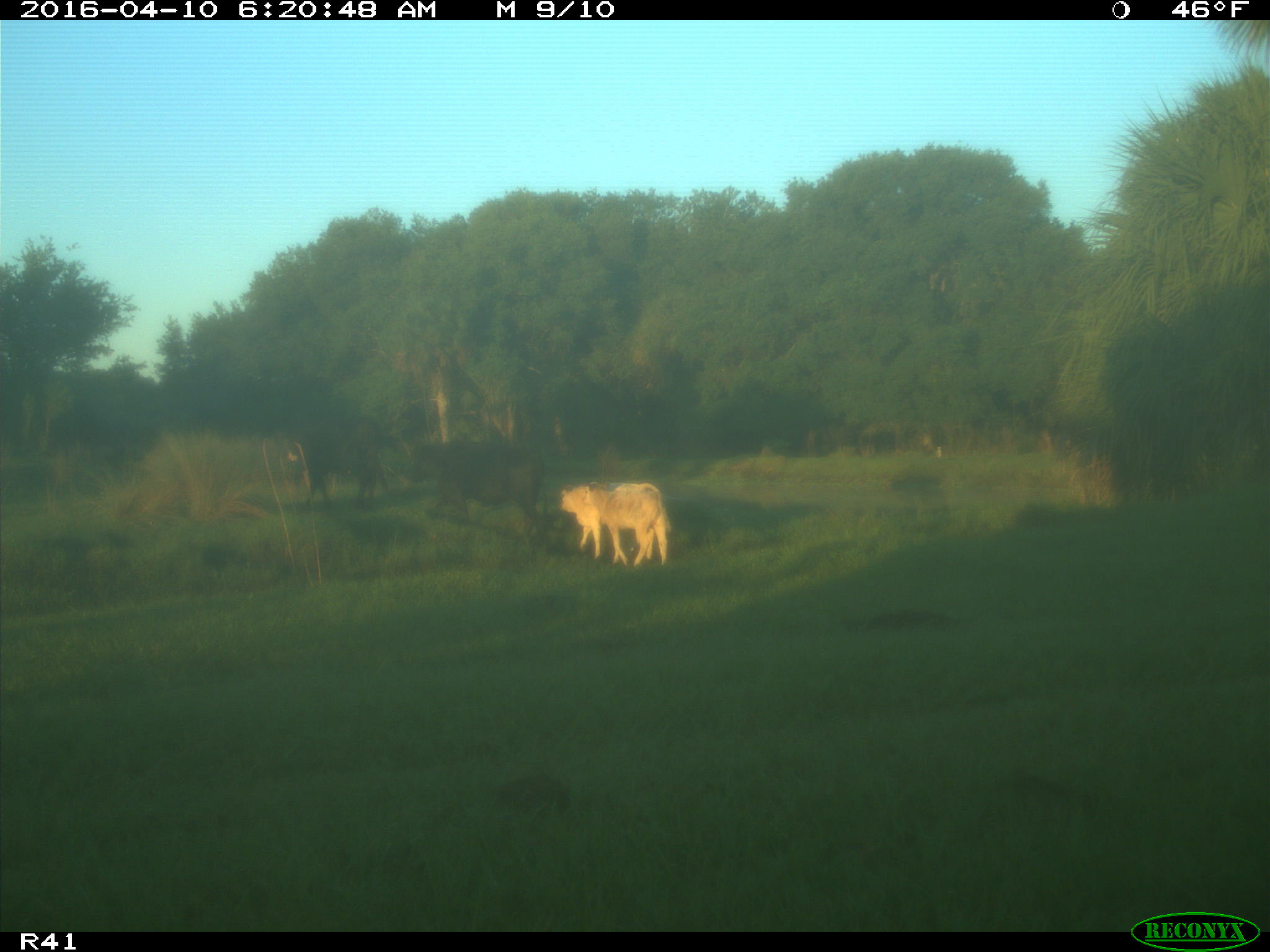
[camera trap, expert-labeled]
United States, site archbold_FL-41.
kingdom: Animalia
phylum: Chordata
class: Mammalia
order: Artiodactyla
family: Bovidae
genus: Bos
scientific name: Bos taurus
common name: domestic cow